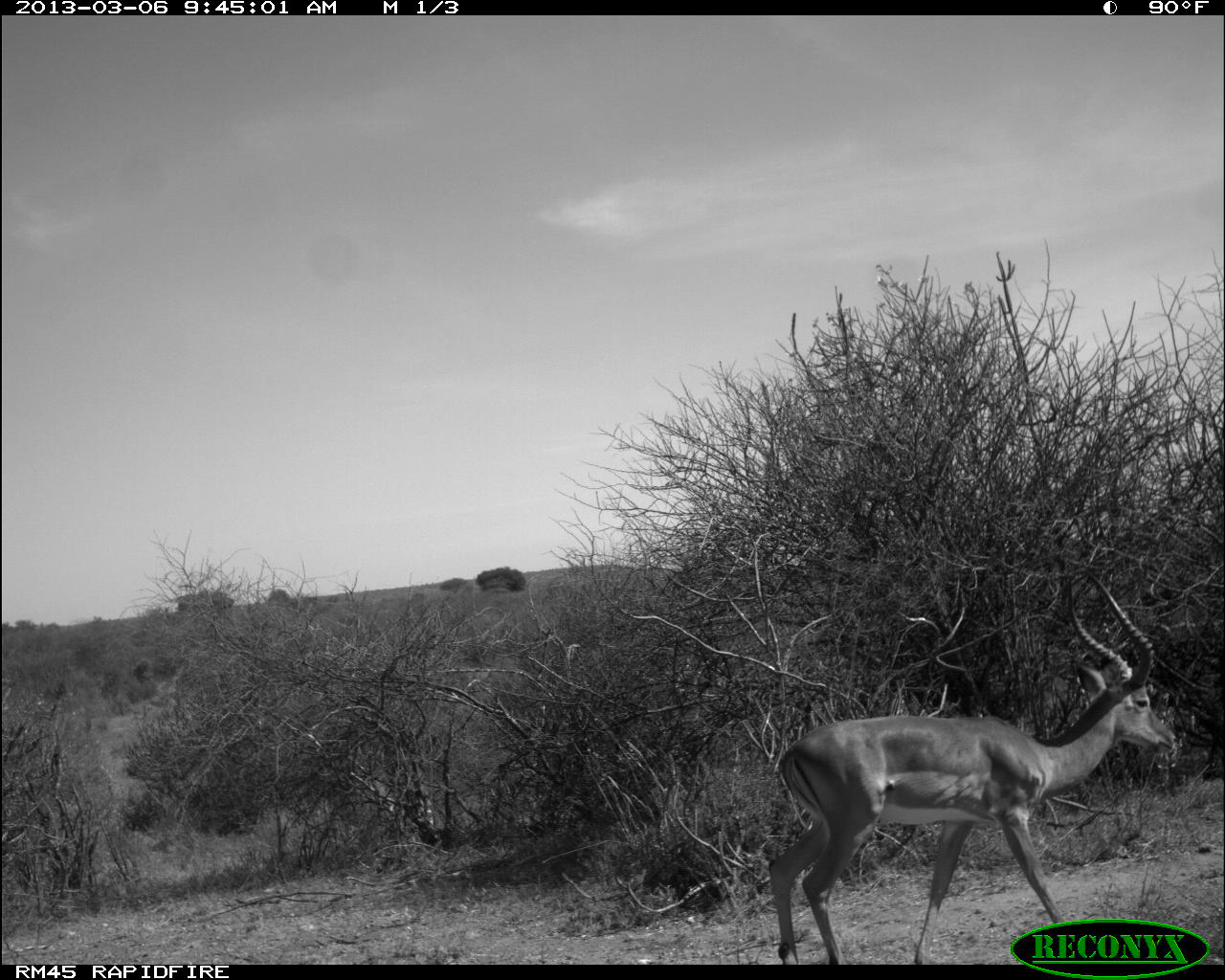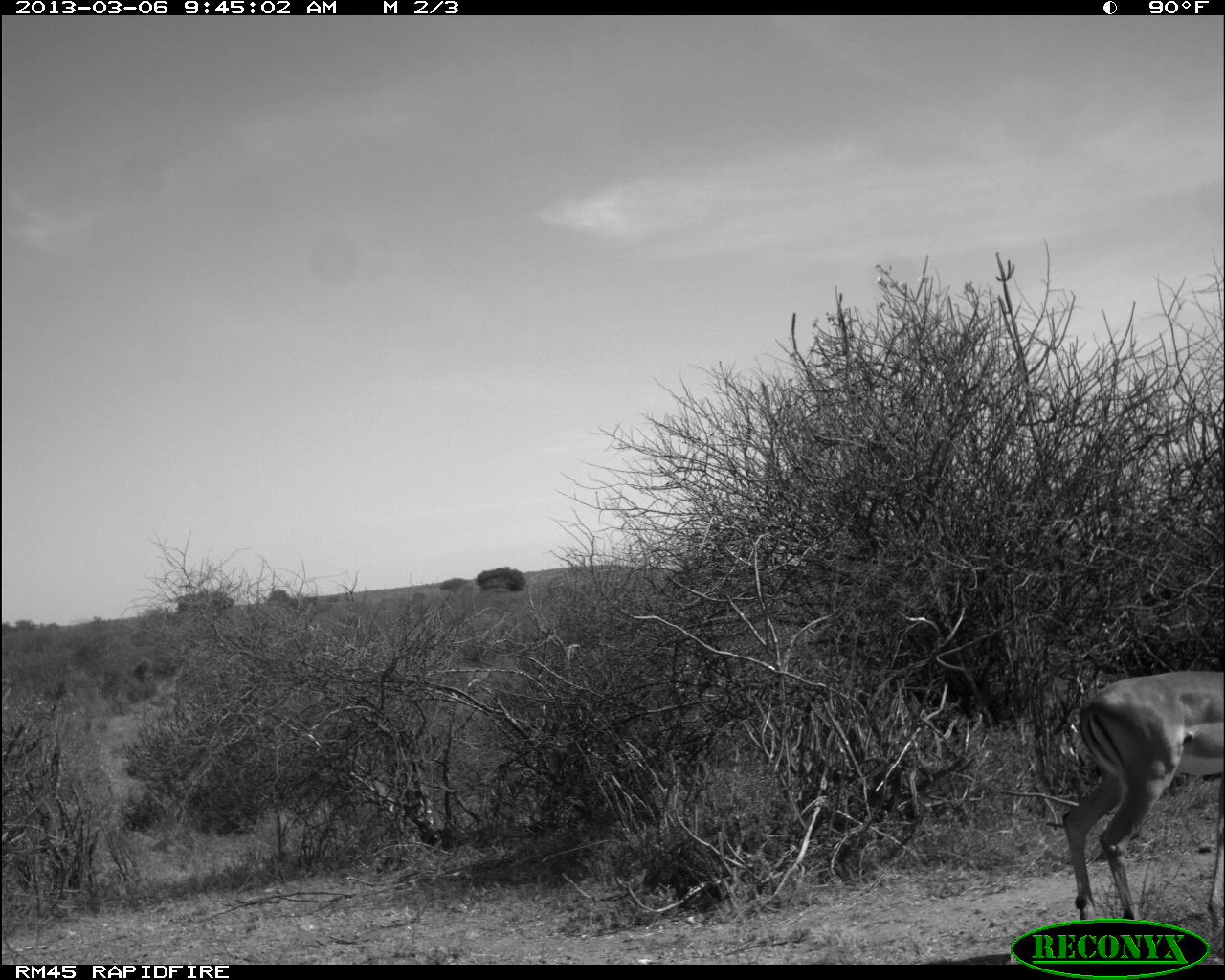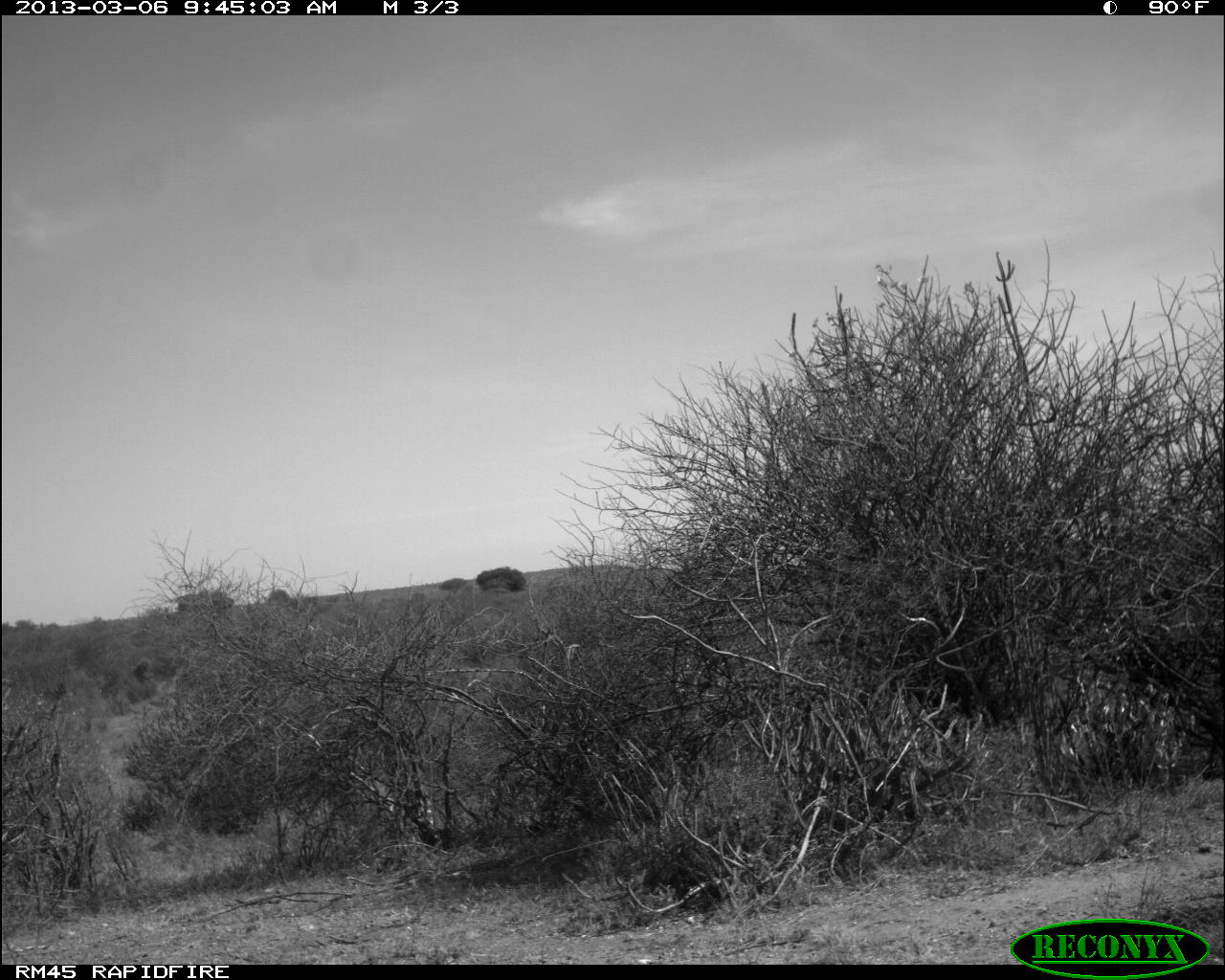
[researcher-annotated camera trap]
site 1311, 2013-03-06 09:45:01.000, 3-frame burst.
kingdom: Animalia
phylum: Chordata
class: Mammalia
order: Artiodactyla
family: Bovidae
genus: Aepyceros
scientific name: Aepyceros melampus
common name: impala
Aepyceros melampus (impala), count 1.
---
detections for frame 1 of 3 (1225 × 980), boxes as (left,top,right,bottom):
aepyceros melampus: (765,566,1176,963)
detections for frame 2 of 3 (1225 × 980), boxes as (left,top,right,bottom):
aepyceros melampus: (1056,666,1225,920)